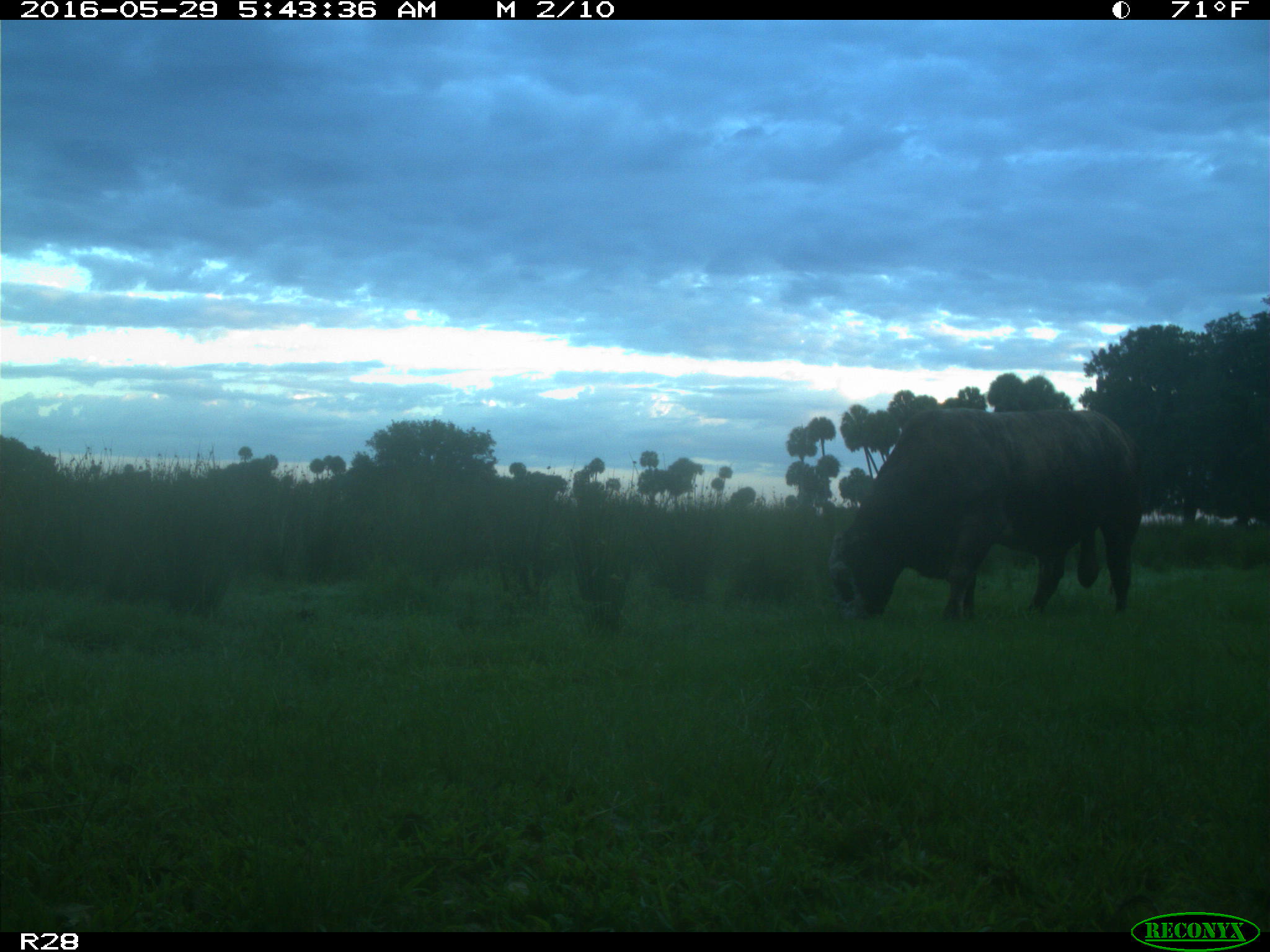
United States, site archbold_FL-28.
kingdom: Animalia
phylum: Chordata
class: Mammalia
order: Artiodactyla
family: Bovidae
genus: Bos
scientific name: Bos taurus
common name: domestic cow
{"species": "Bos taurus (domestic cow)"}